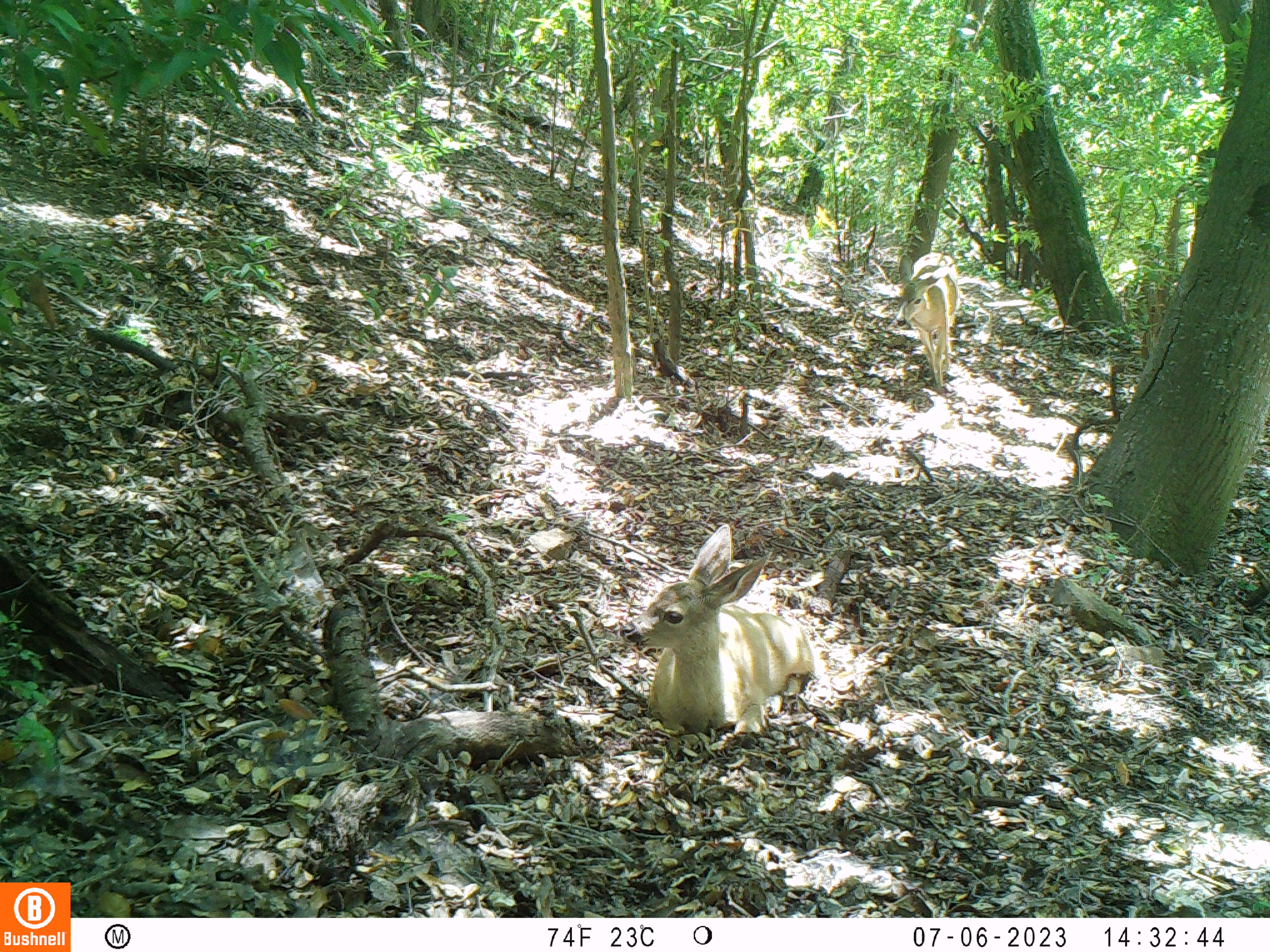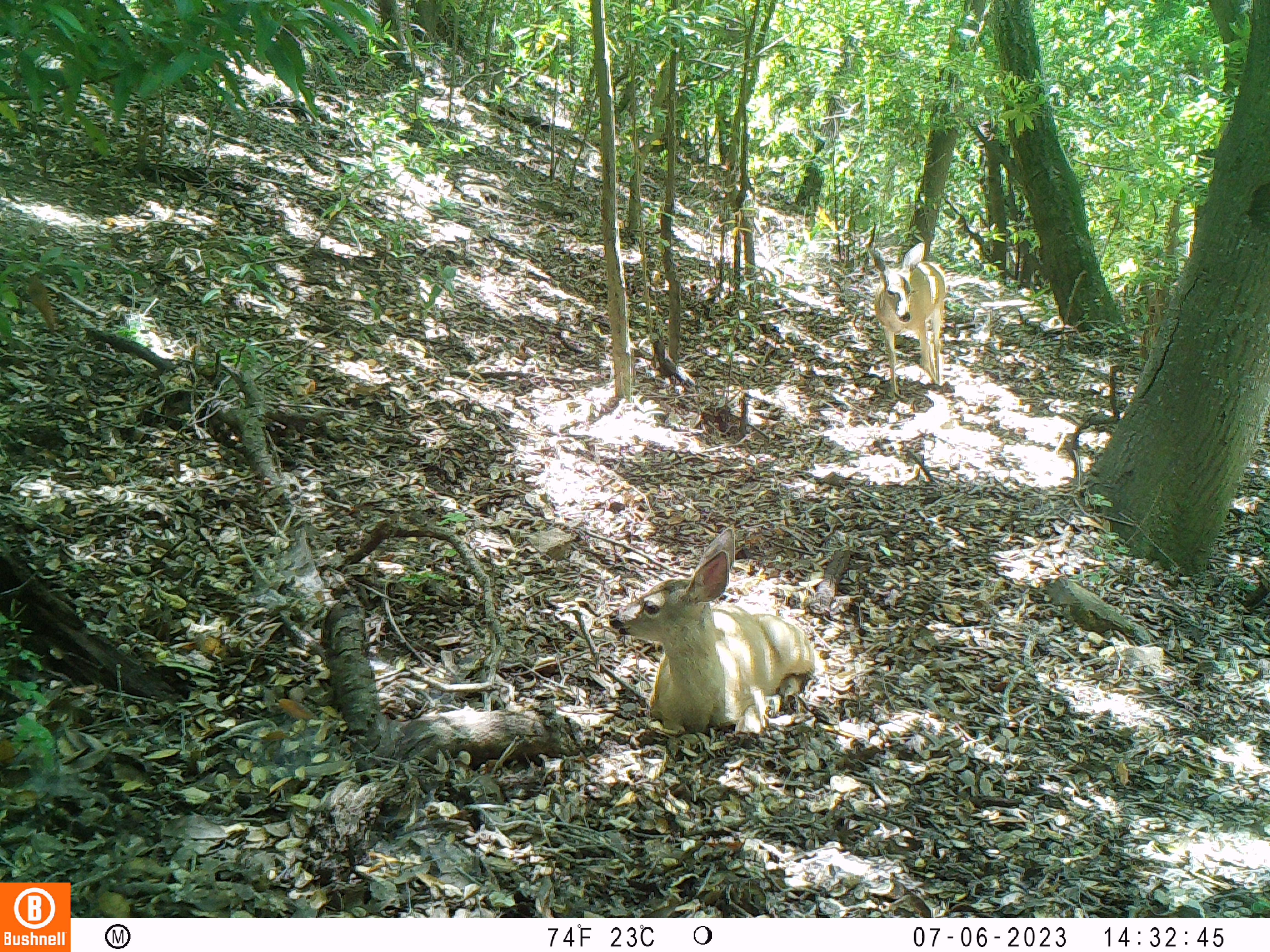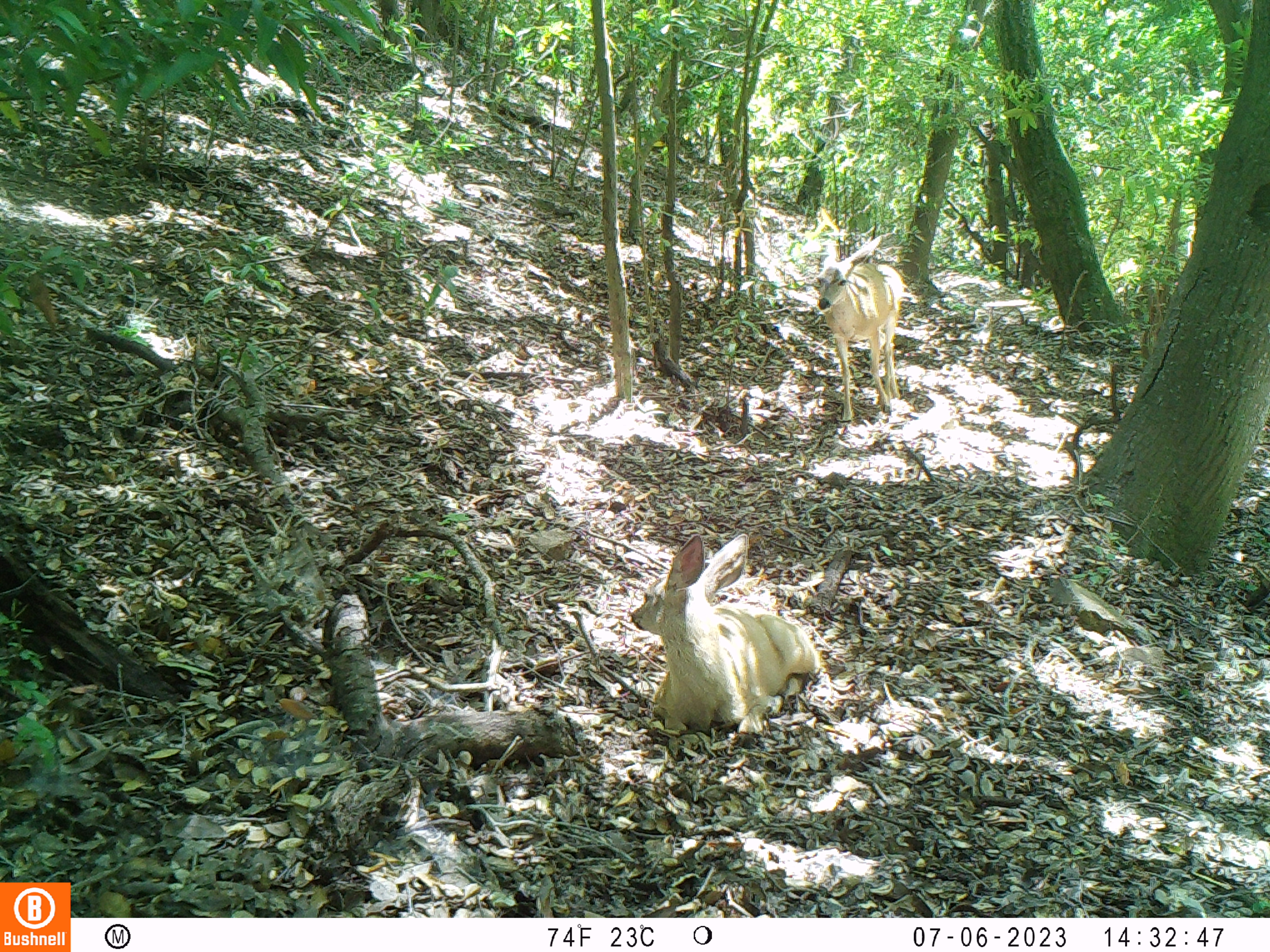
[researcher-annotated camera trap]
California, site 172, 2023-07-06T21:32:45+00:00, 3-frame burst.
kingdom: Animalia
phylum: Chordata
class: Mammalia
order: Artiodactyla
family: Cervidae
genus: Odocoileus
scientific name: Odocoileus hemionus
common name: mule deer